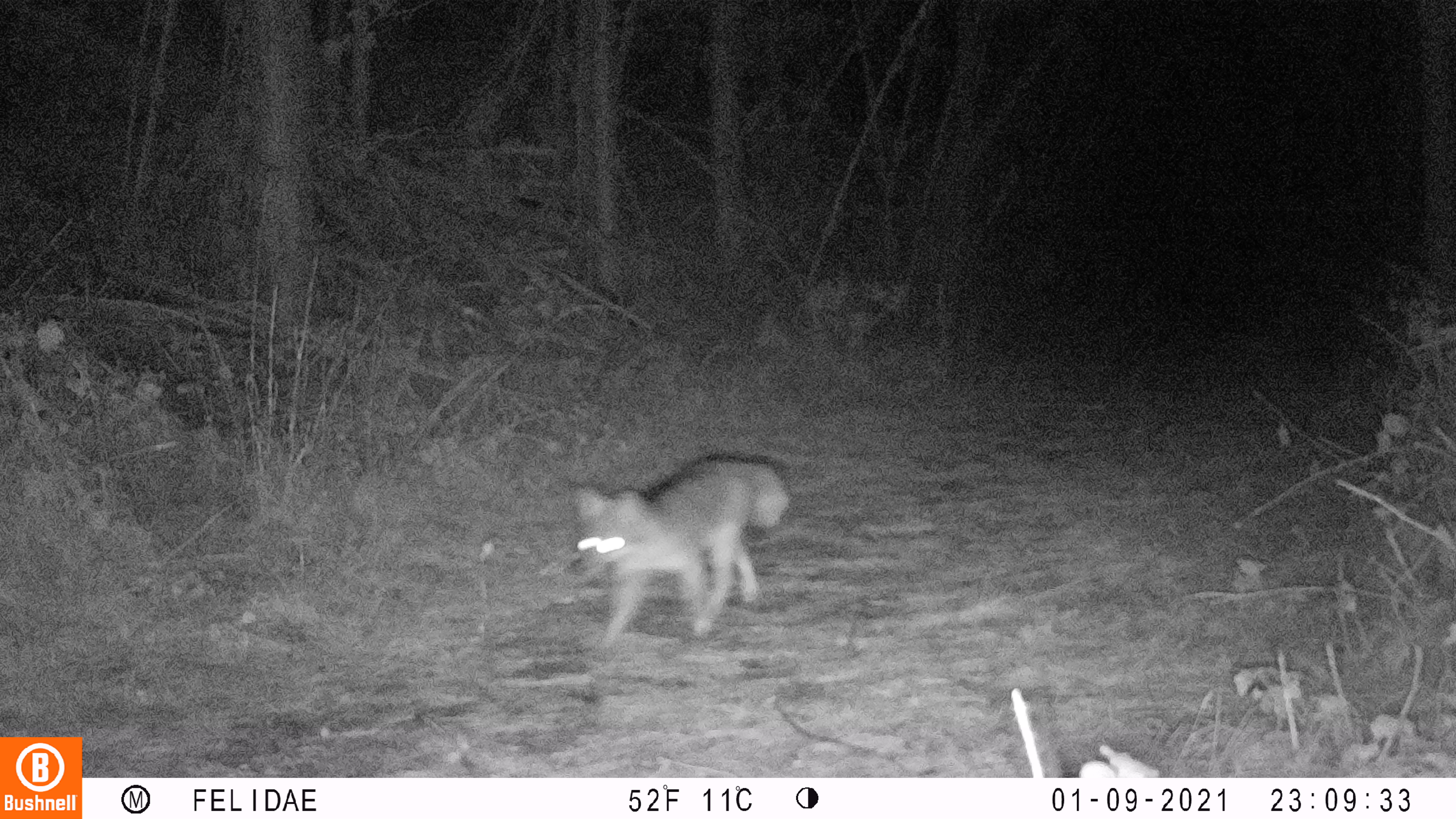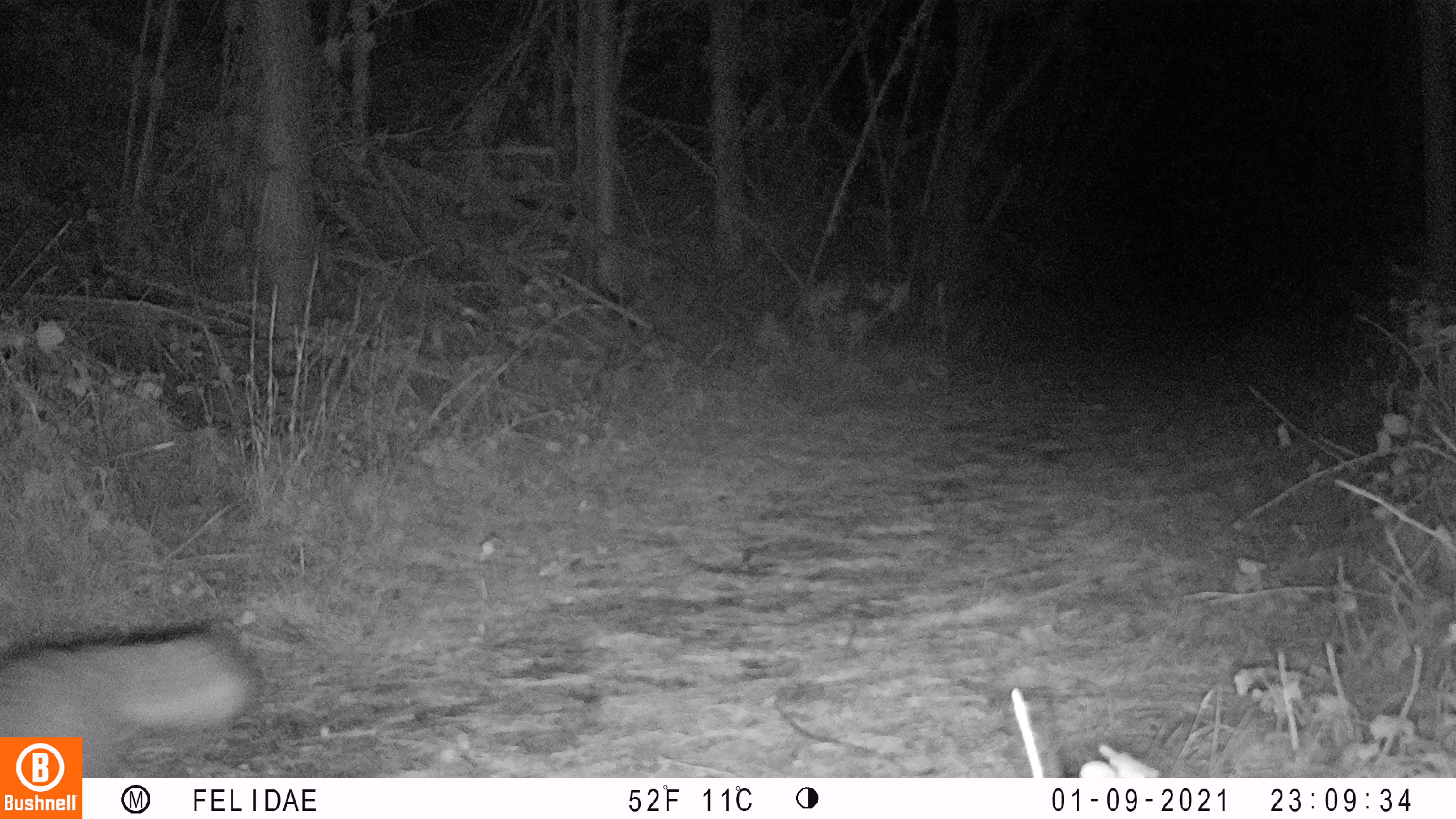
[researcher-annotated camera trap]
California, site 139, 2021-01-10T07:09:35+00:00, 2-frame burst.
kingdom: Animalia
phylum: Chordata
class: Mammalia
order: Carnivora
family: Canidae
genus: Urocyon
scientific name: Urocyon cinereoargenteus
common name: gray fox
Gray fox (Urocyon cinereoargenteus).